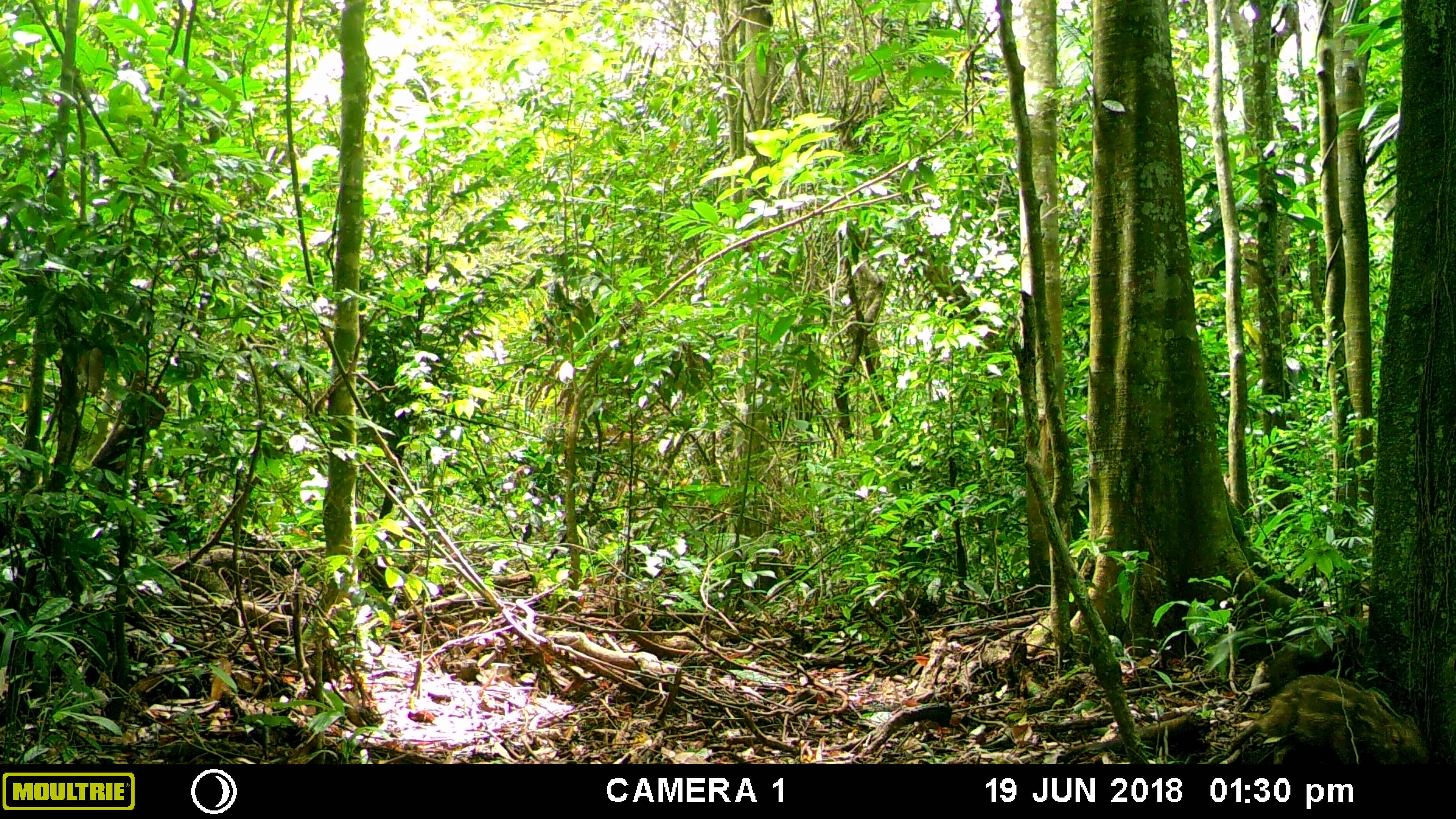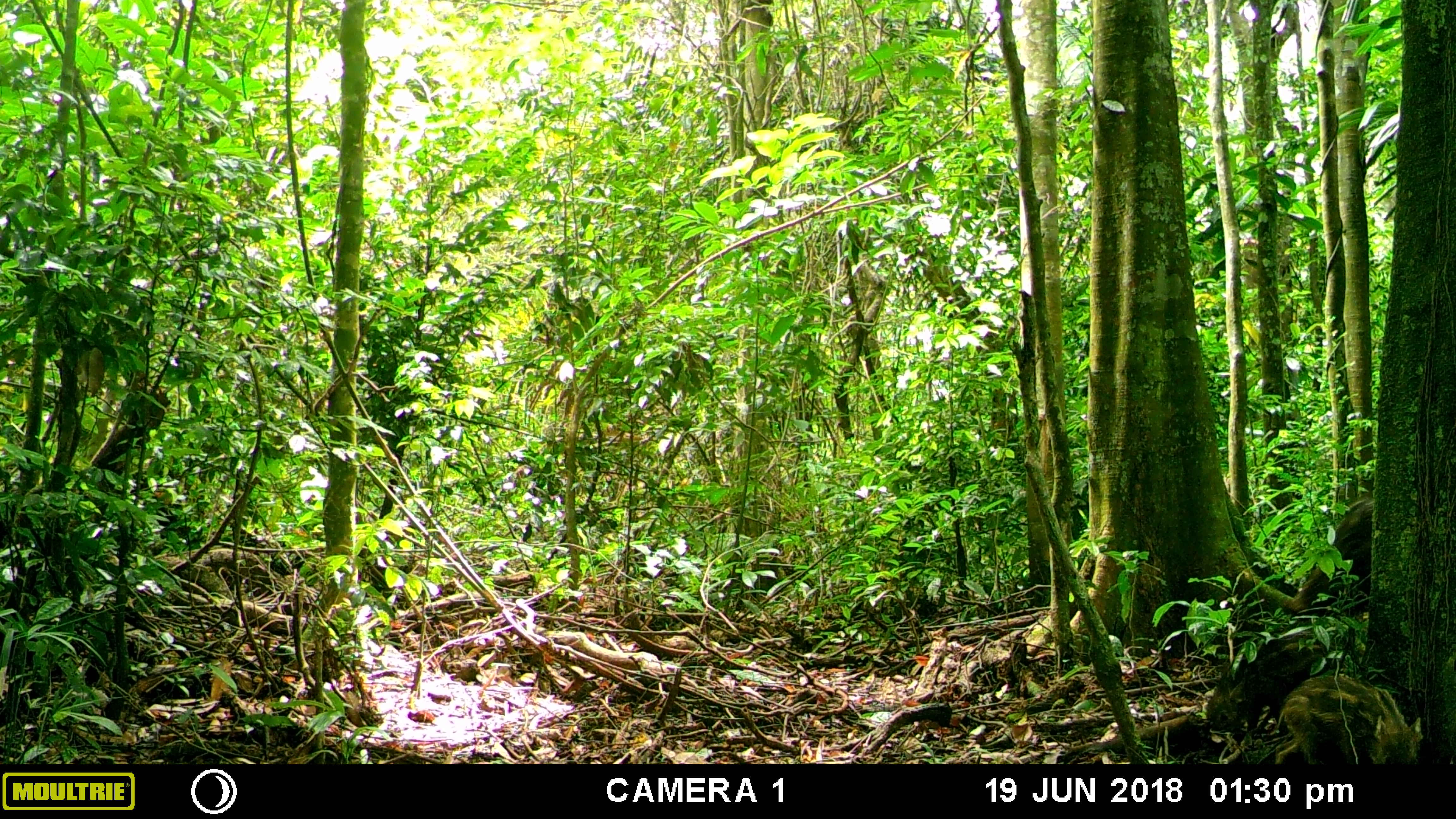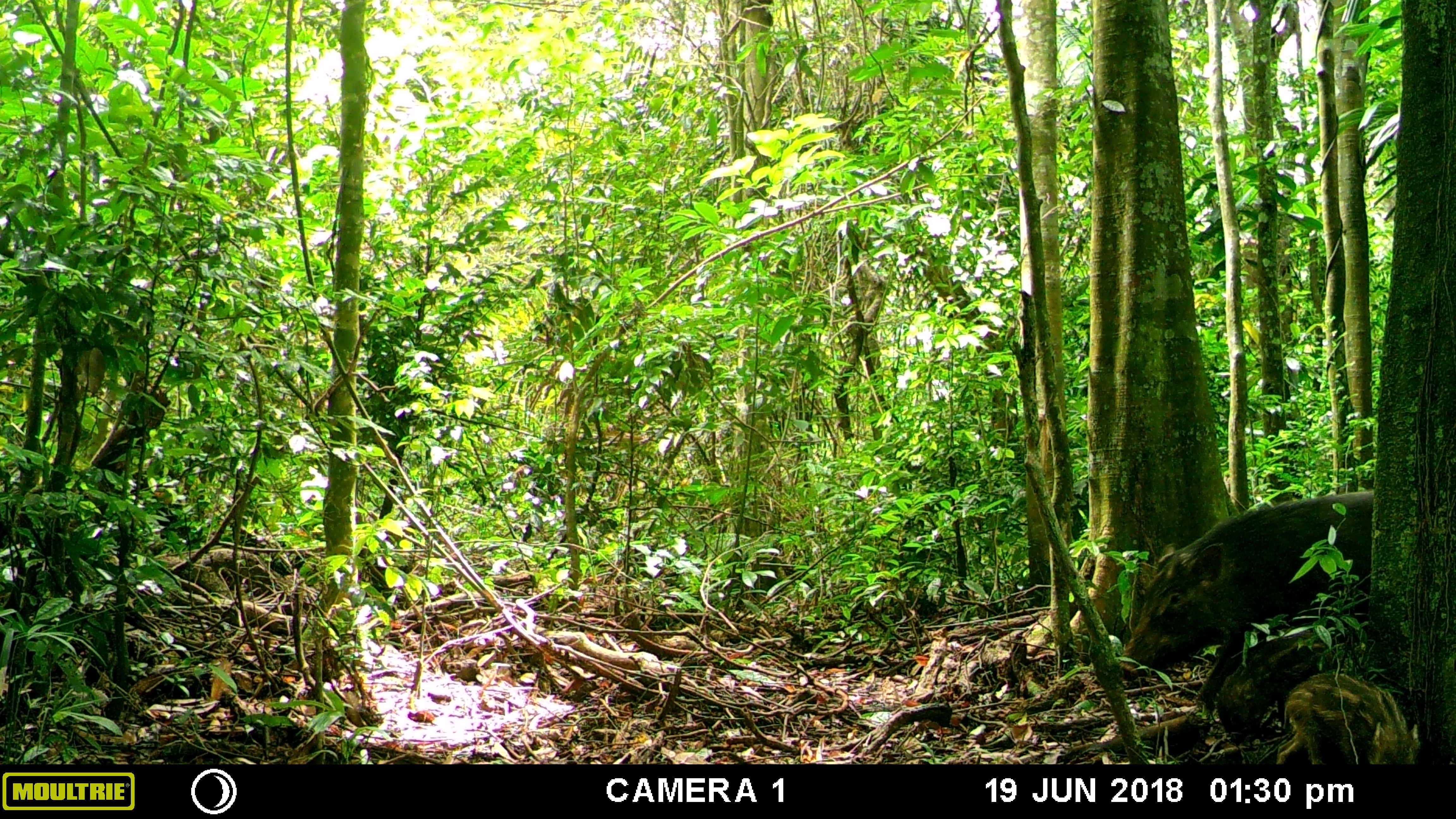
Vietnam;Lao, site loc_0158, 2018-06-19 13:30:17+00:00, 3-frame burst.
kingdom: Animalia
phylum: Chordata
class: Mammalia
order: Artiodactyla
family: Suidae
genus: Sus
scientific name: Sus scrofa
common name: eurasian wild pig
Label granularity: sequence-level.